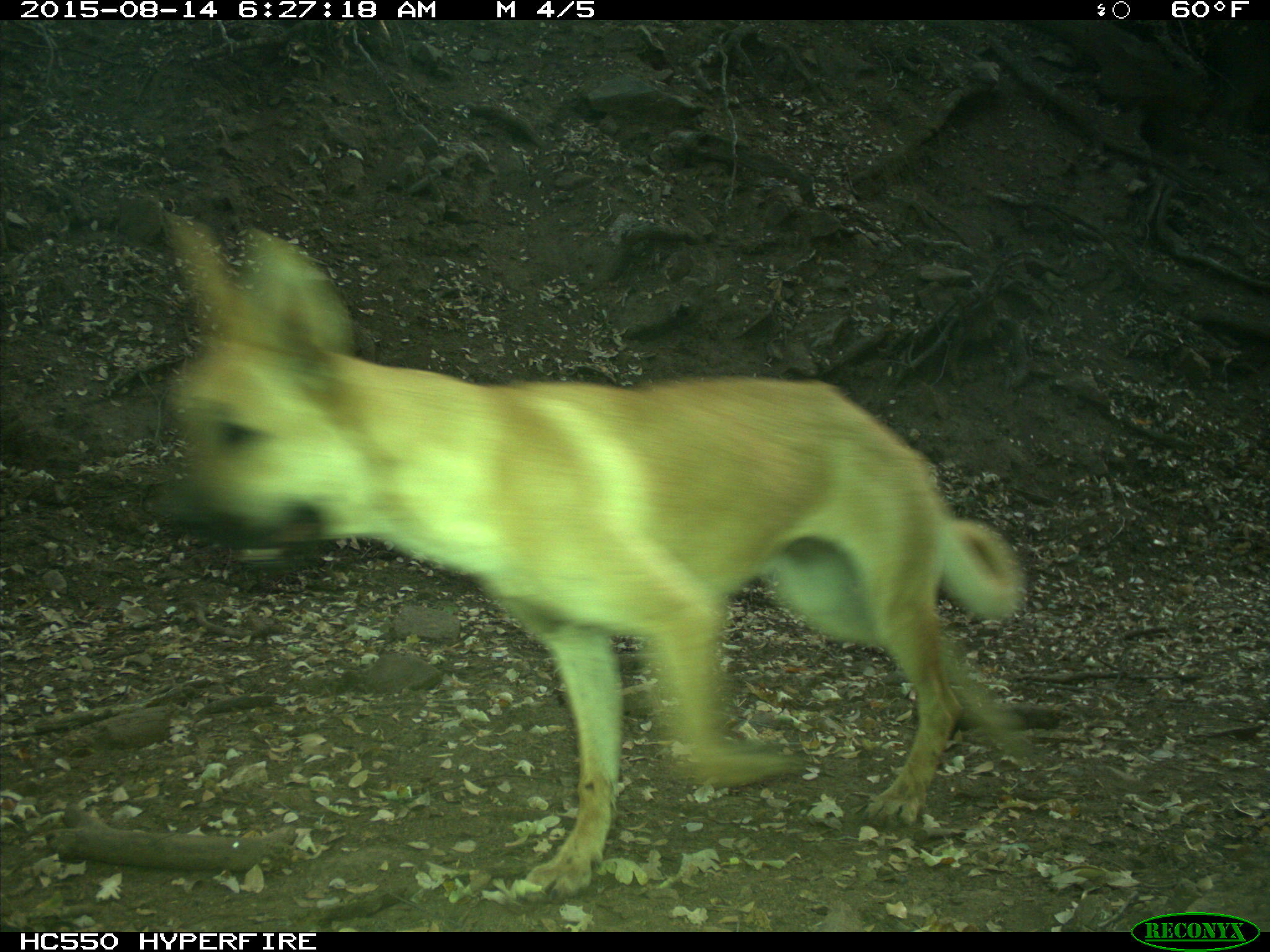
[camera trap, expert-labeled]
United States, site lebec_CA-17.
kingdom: Animalia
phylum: Chordata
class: Mammalia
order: Carnivora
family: Canidae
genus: Canis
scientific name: Canis familiaris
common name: domestic dog